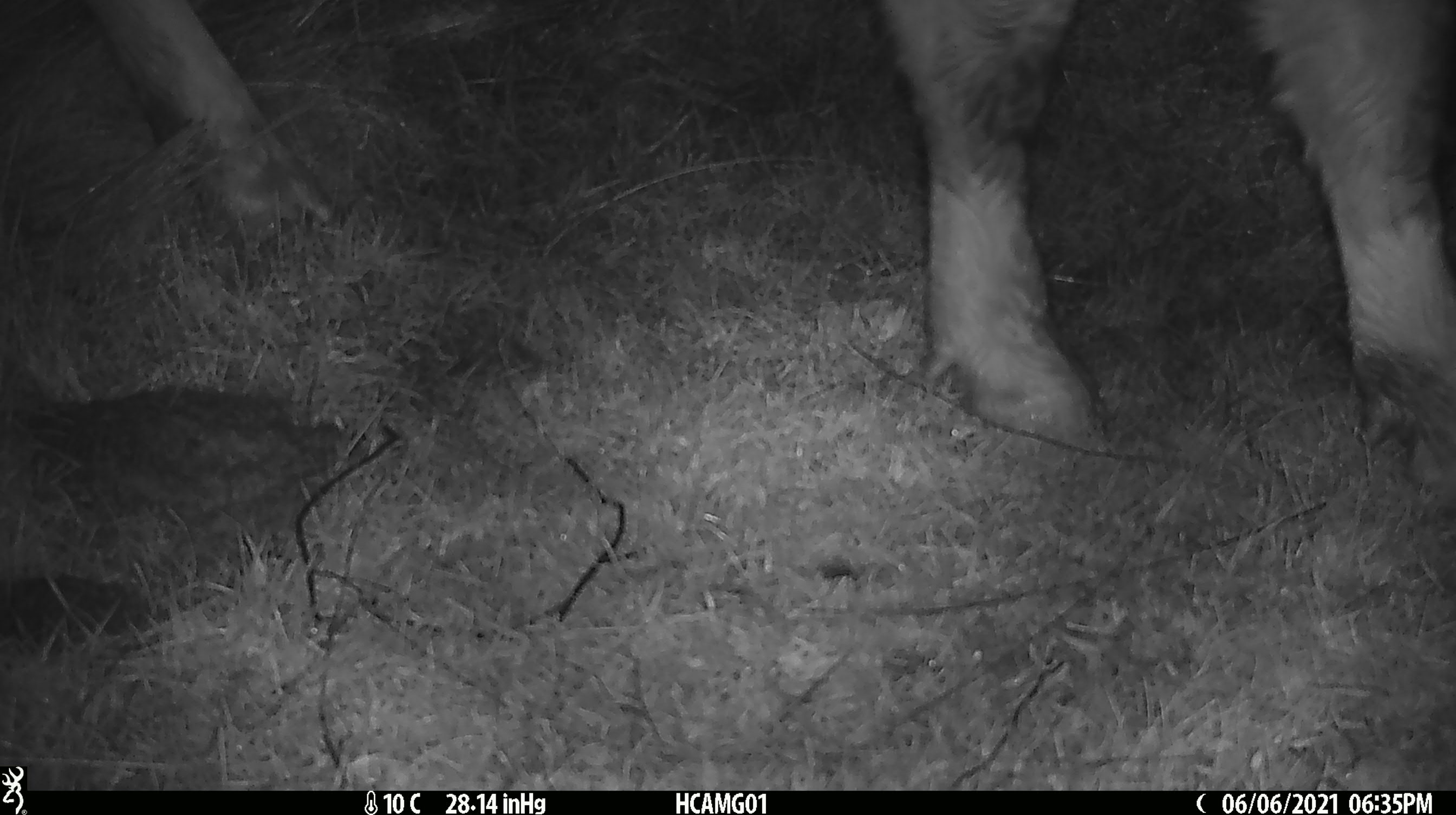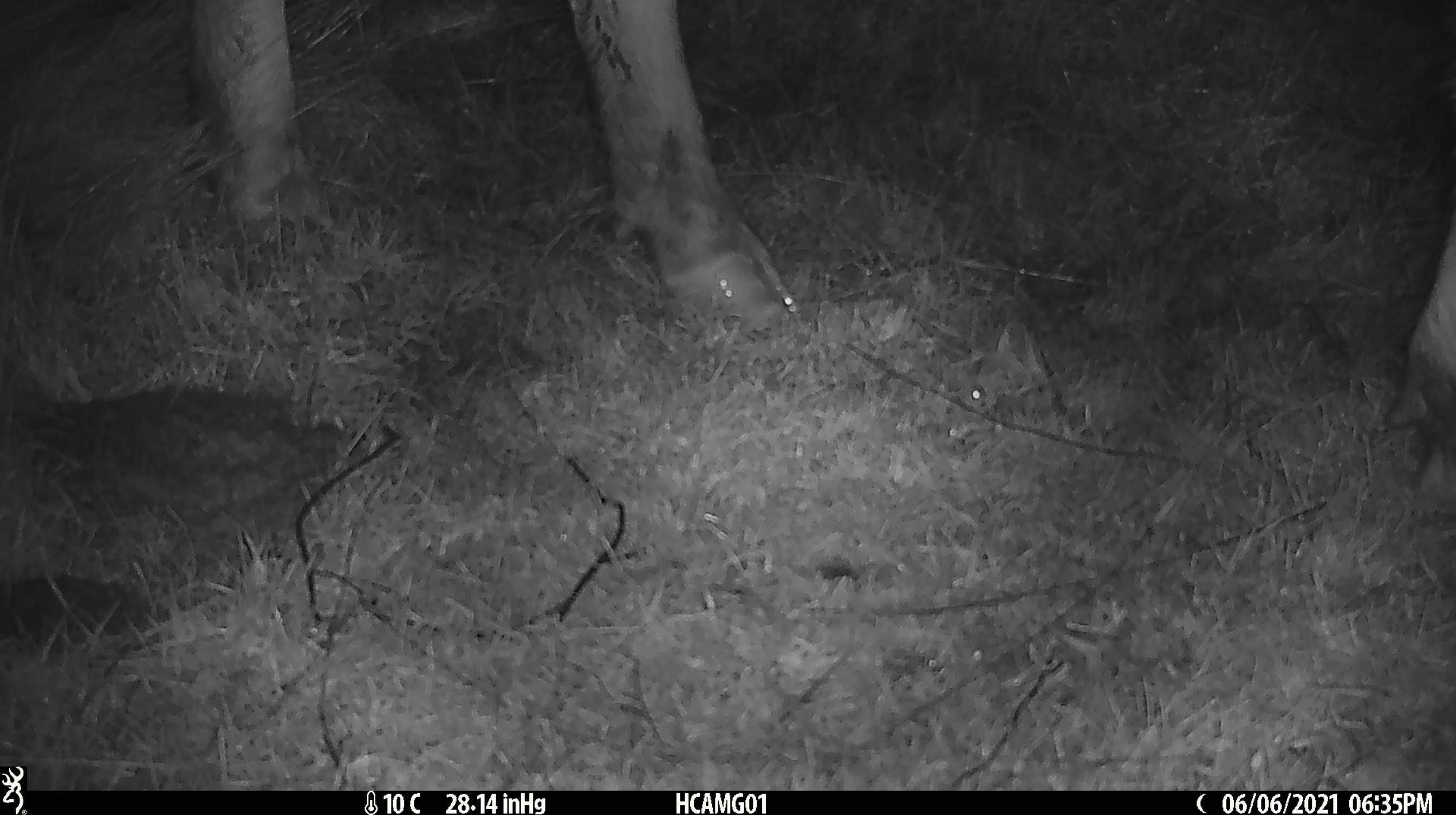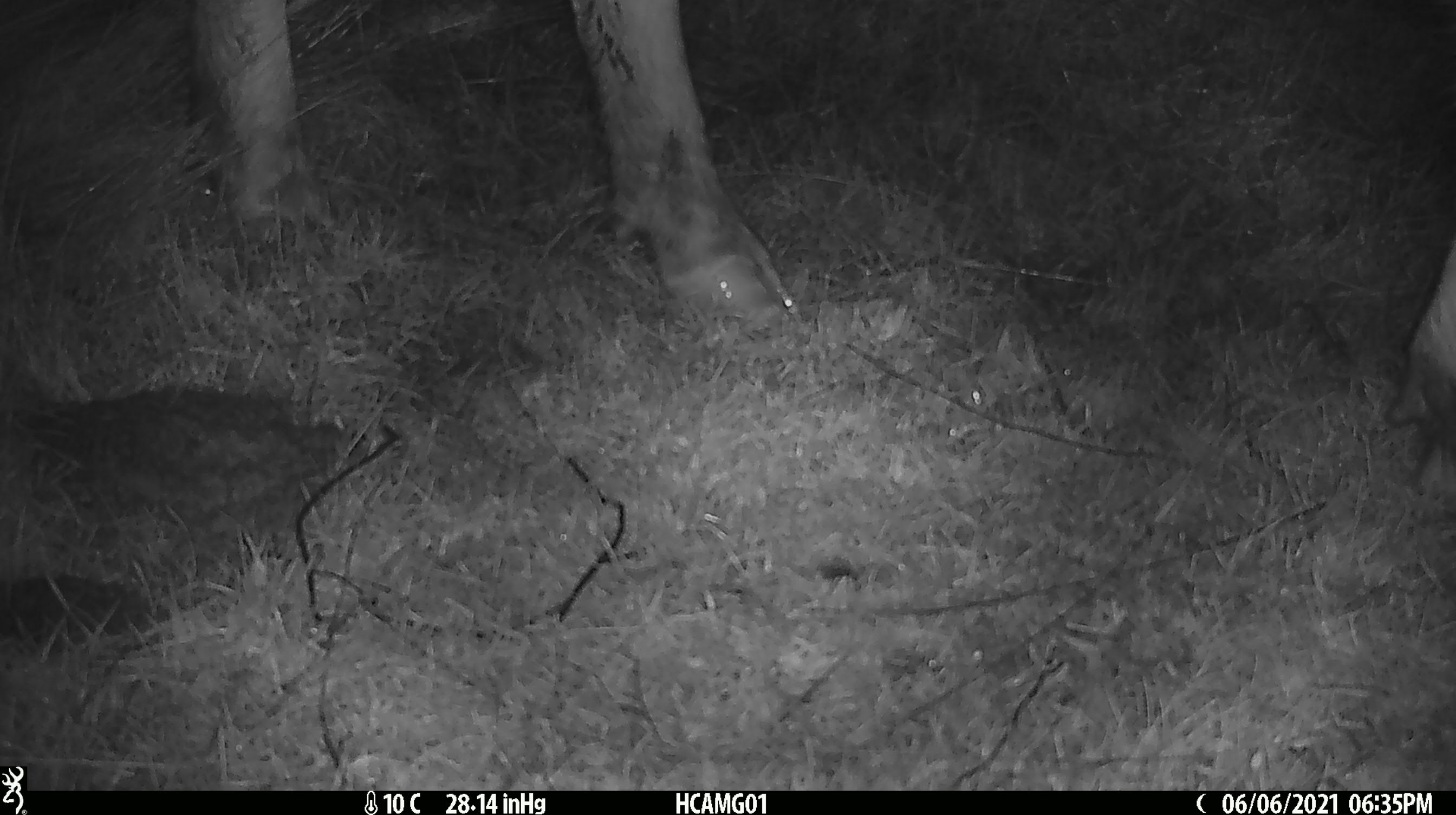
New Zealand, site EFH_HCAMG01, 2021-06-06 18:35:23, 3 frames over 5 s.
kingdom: Animalia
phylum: Chordata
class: Mammalia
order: Artiodactyla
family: Bovidae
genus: Bos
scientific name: Bos taurus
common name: domestic cow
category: cow